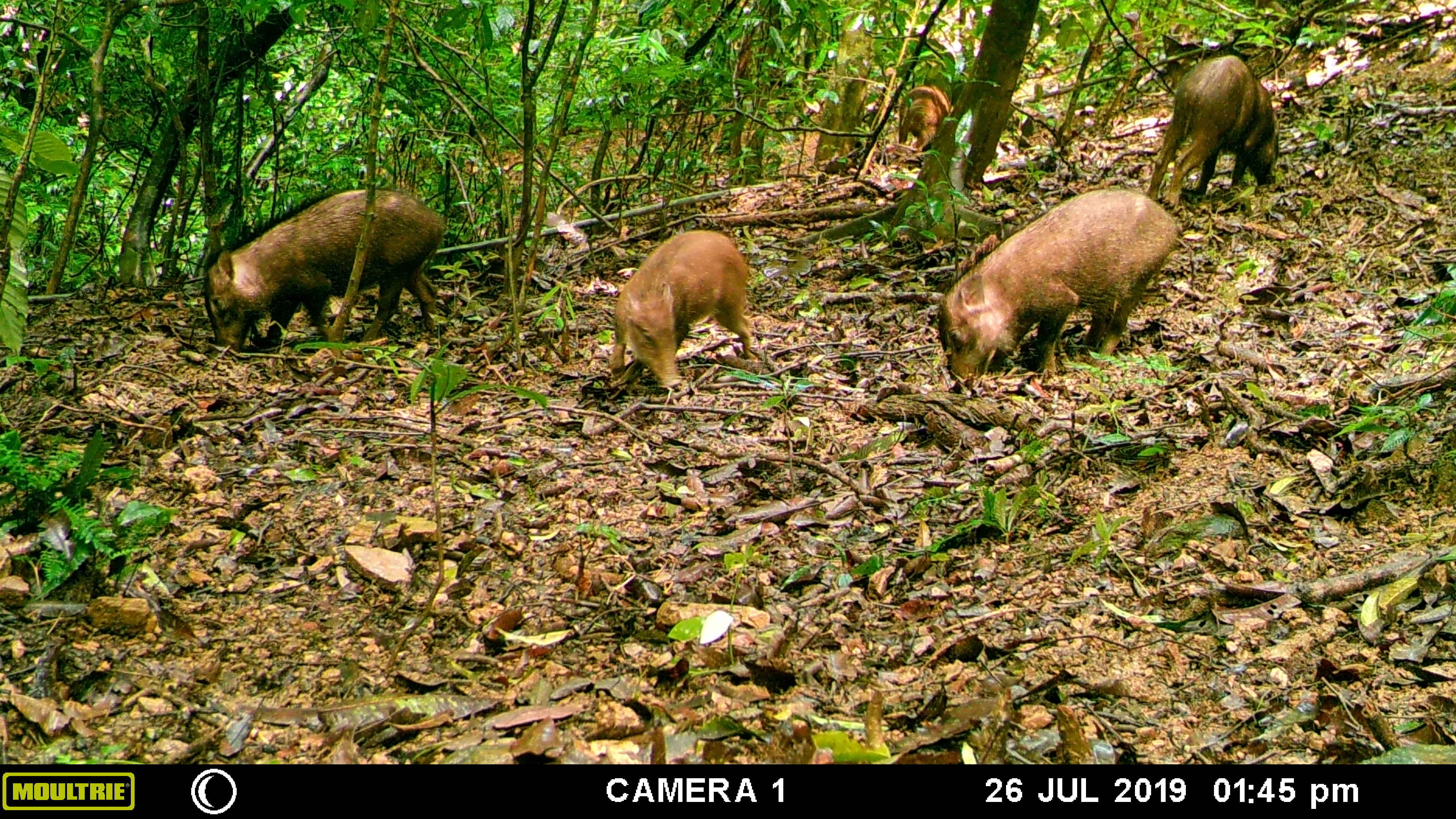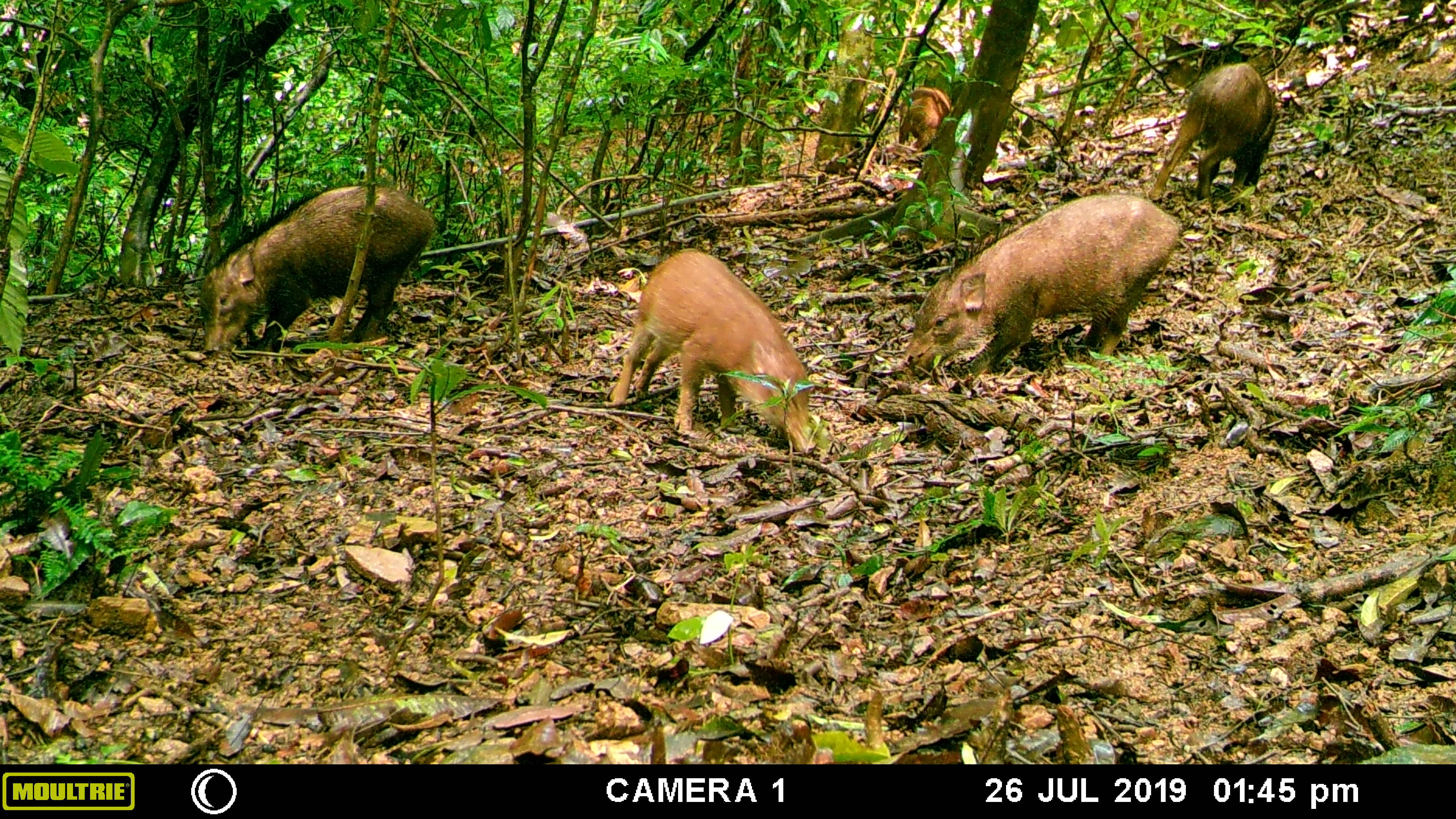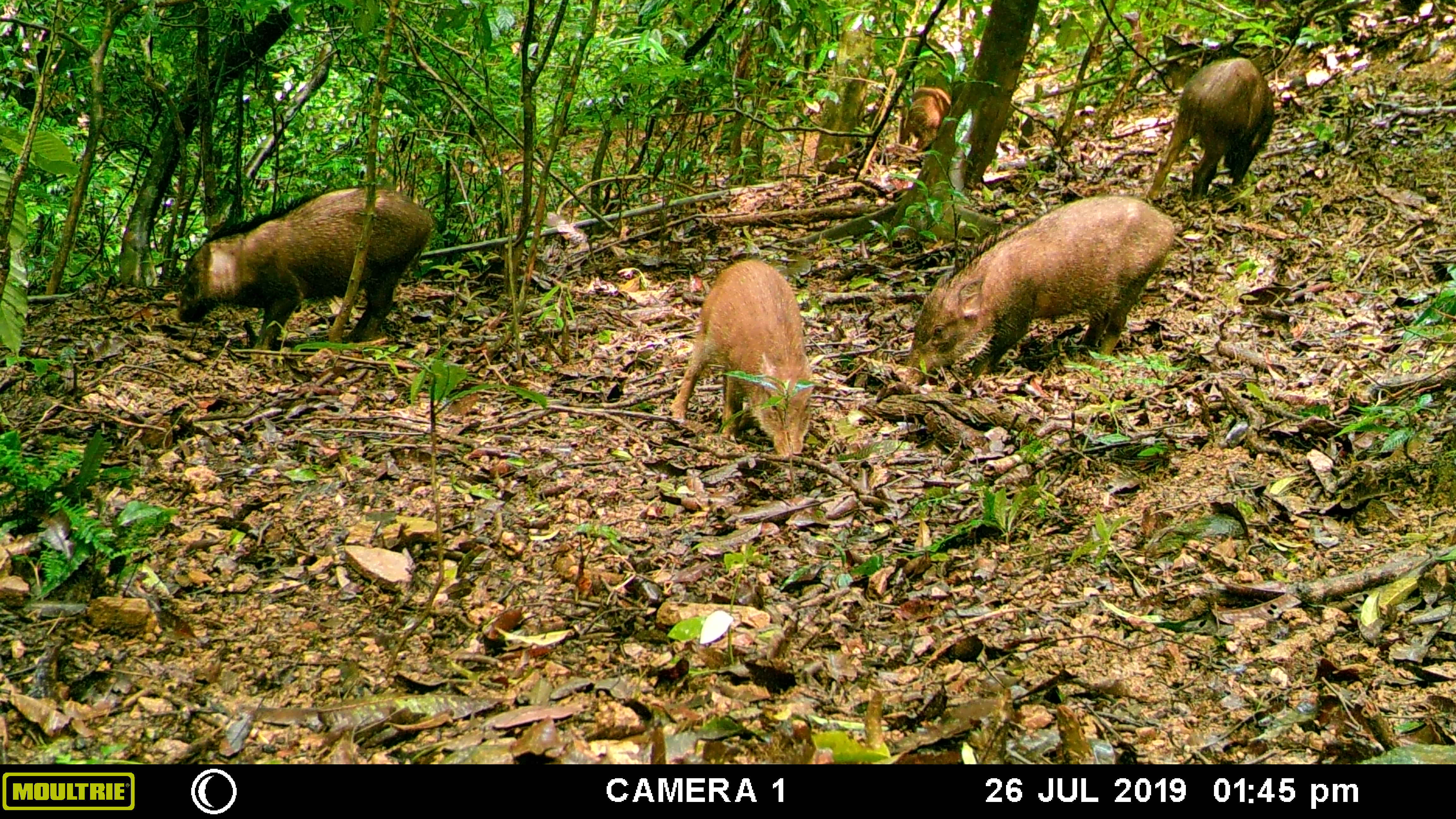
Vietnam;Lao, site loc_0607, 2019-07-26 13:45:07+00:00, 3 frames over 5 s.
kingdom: Animalia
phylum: Chordata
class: Mammalia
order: Artiodactyla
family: Suidae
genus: Sus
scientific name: Sus scrofa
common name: eurasian wild pig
Eurasian wild pig (Sus scrofa). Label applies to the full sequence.